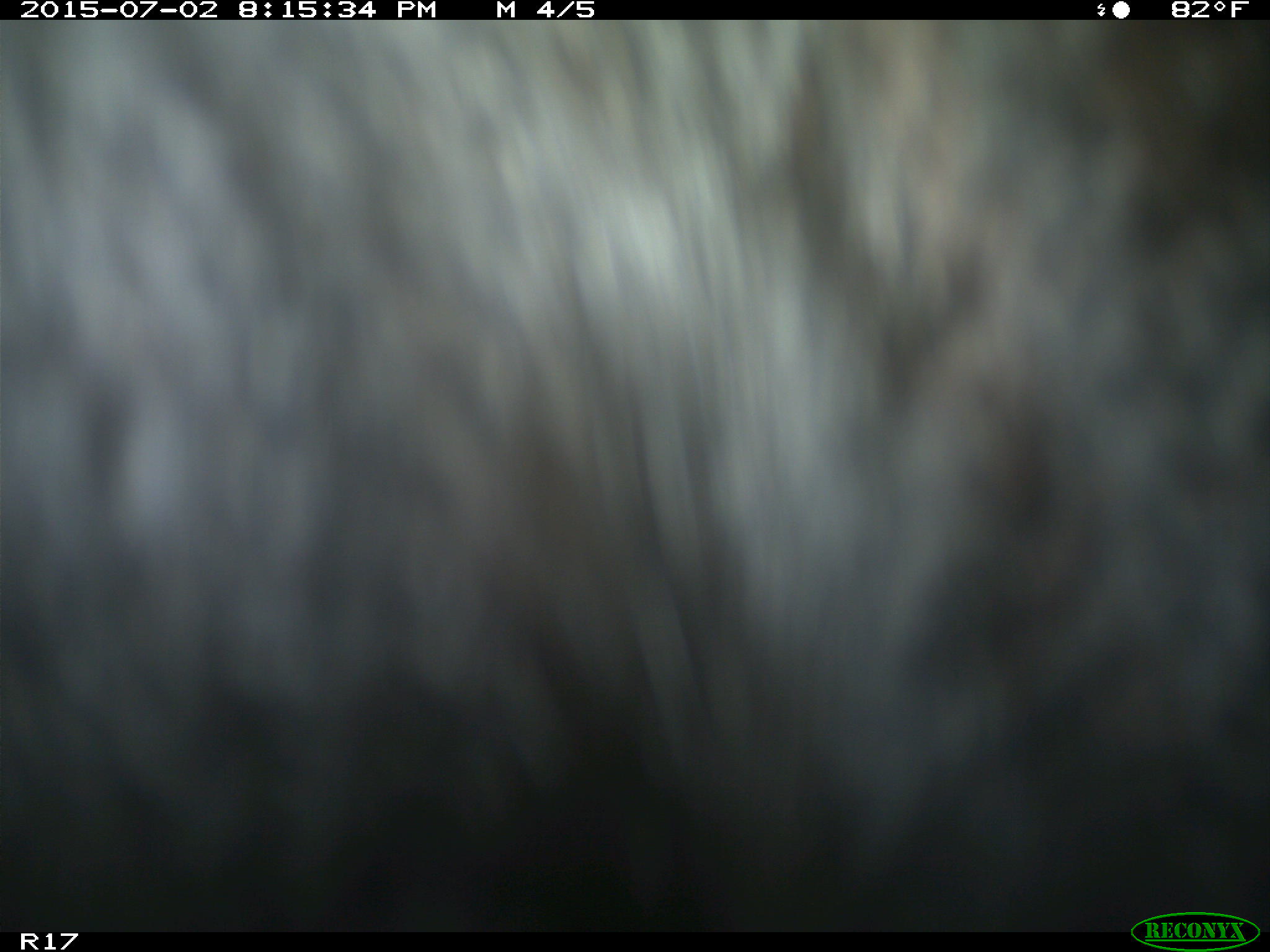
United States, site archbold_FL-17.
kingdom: Animalia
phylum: Chordata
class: Mammalia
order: Artiodactyla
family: Bovidae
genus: Bos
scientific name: Bos taurus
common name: domestic cow